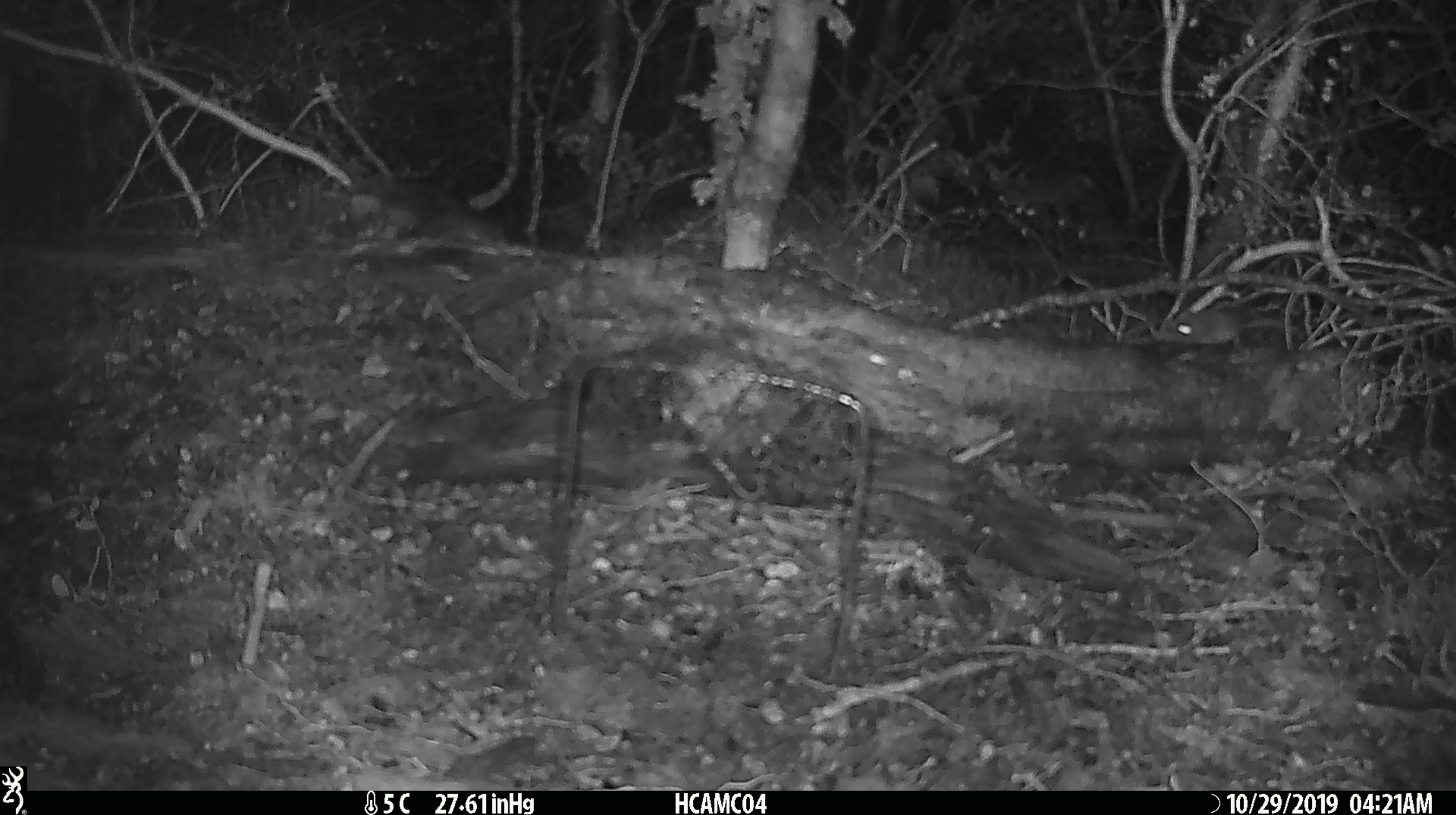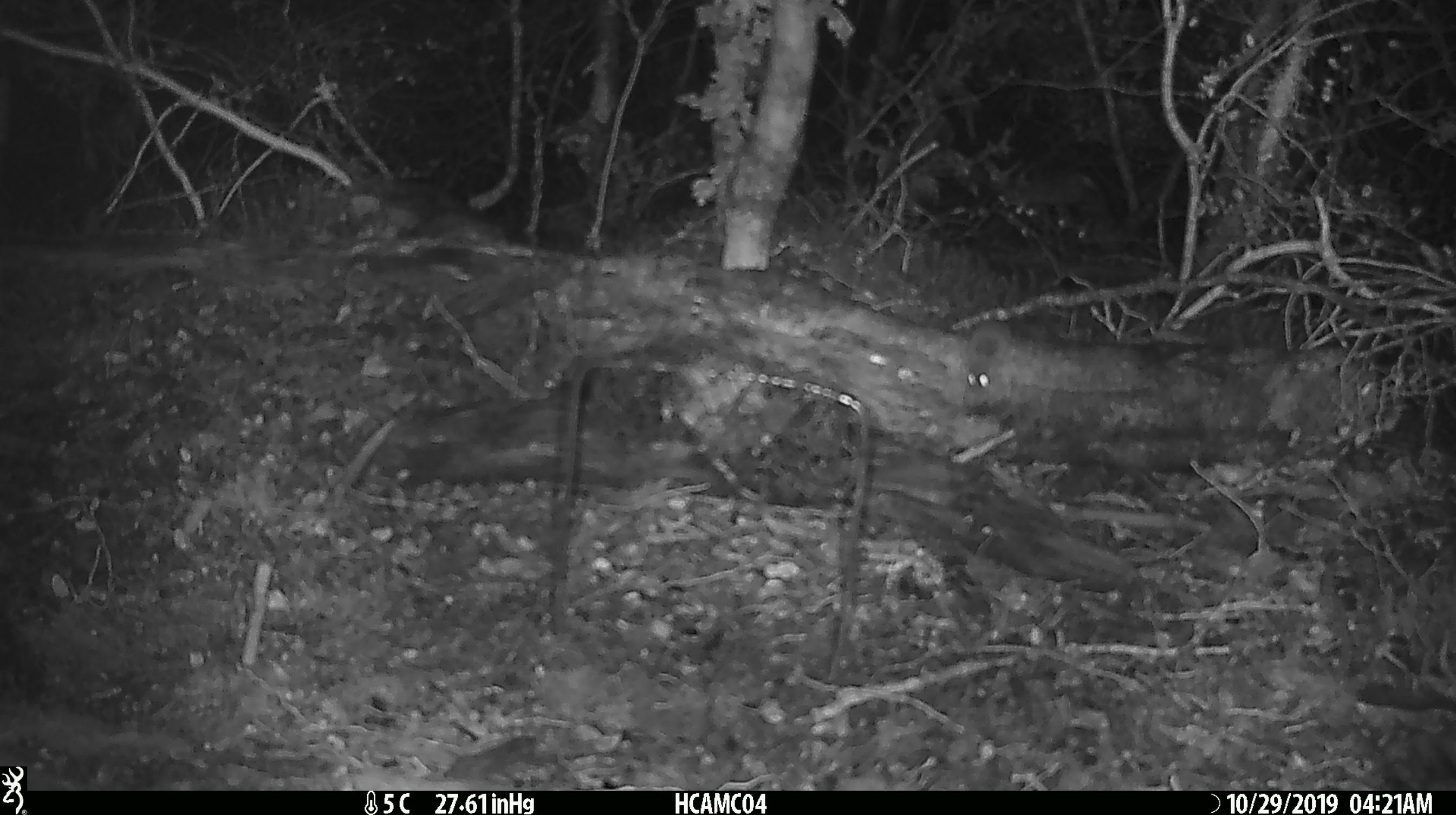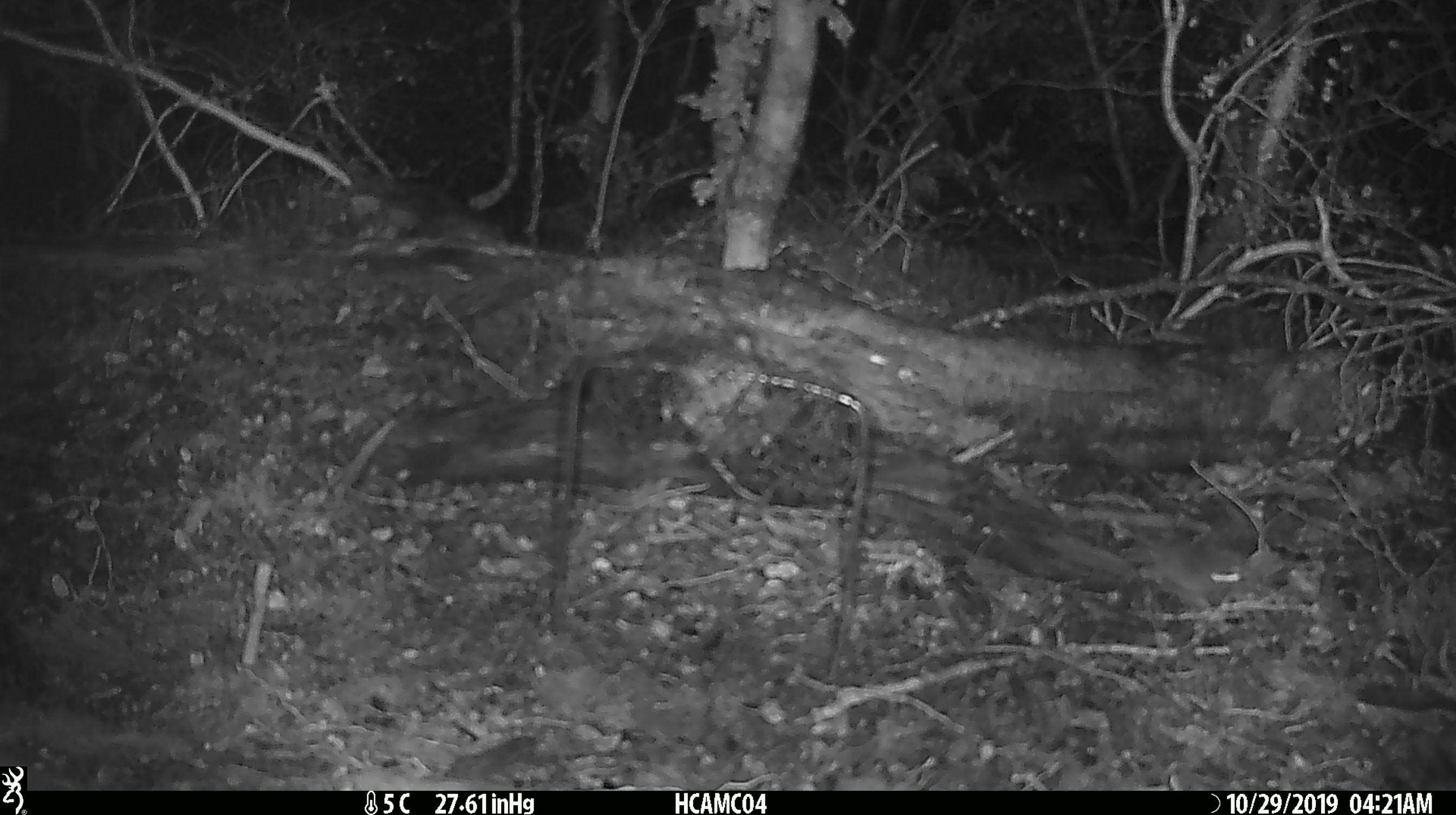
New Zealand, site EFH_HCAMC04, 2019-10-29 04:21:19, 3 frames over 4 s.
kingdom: Animalia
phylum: Chordata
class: Mammalia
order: Rodentia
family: Muridae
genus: Mus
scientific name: Mus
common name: mouse